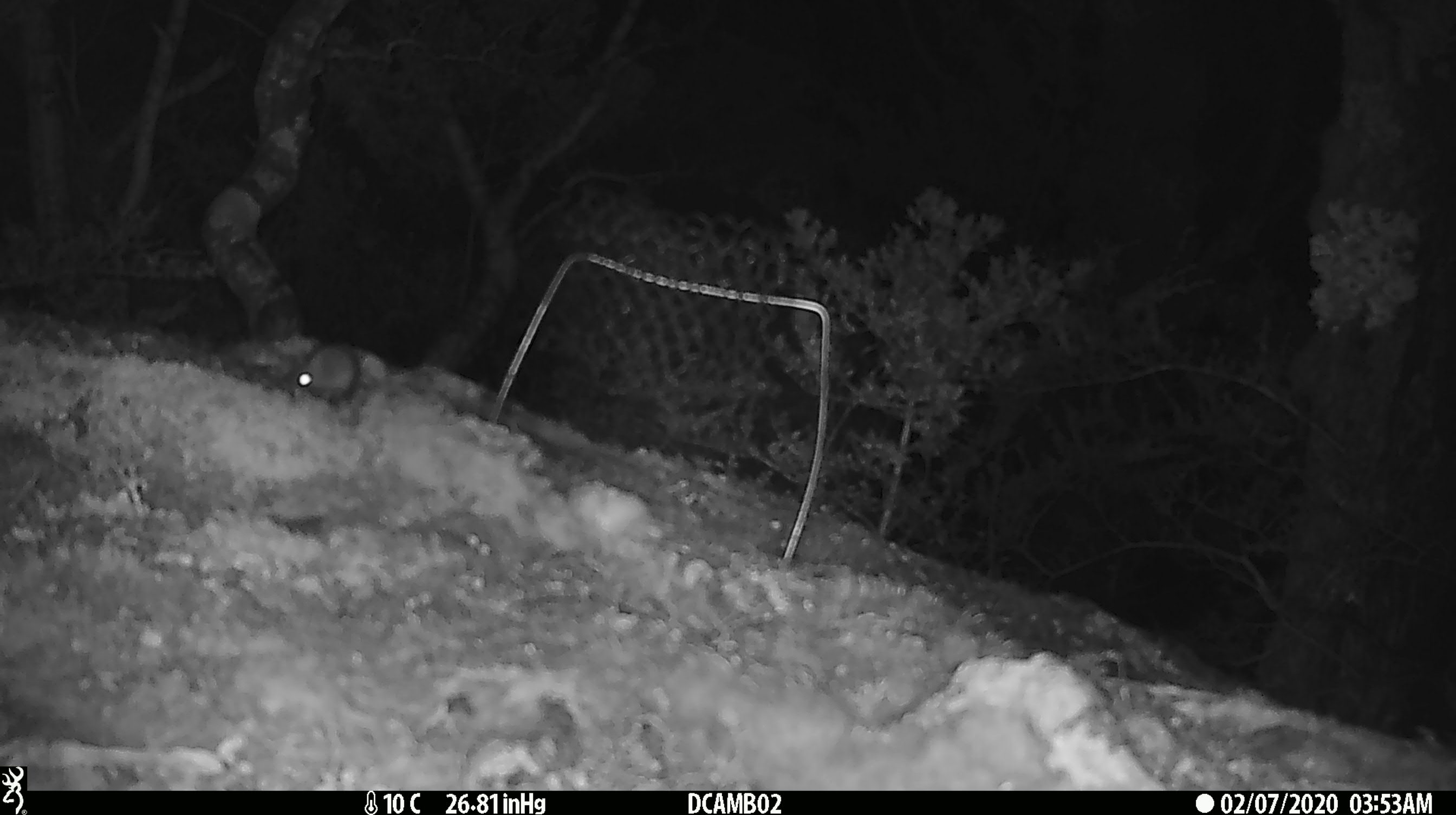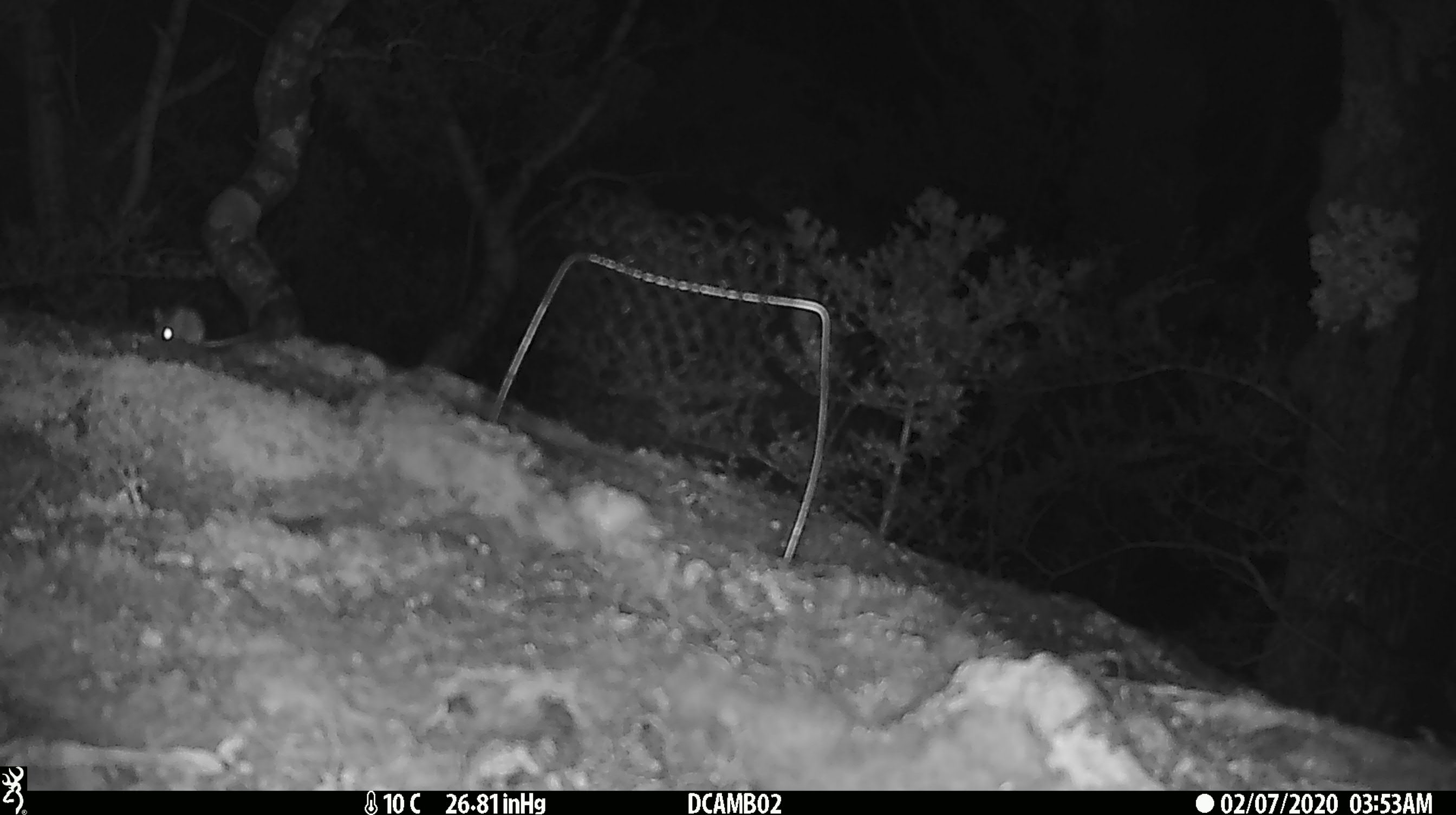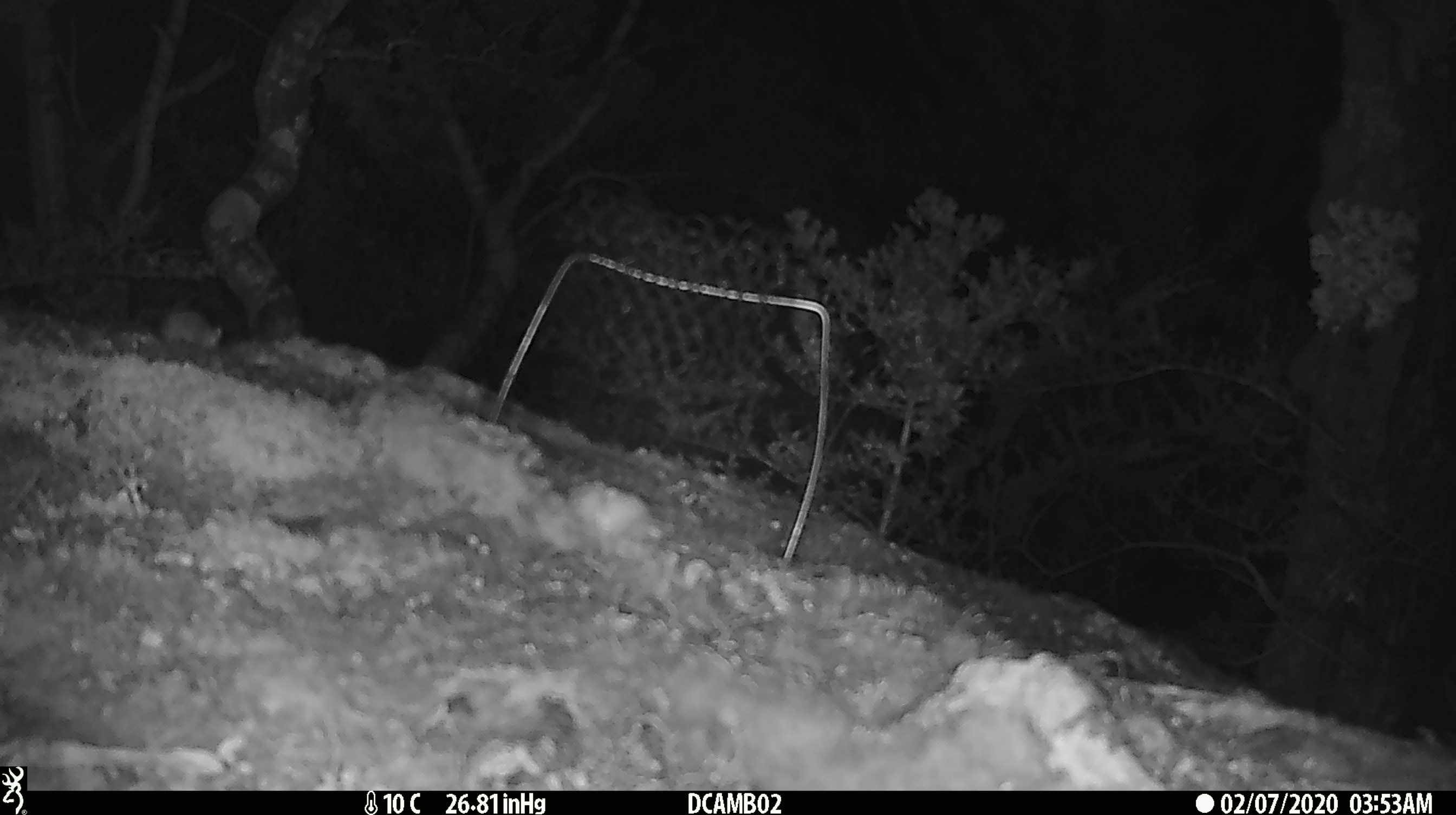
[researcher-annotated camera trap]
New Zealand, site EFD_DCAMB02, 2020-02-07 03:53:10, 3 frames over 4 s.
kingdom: Animalia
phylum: Chordata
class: Mammalia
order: Rodentia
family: Muridae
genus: Mus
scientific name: Mus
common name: mouse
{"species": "mouse (Mus)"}